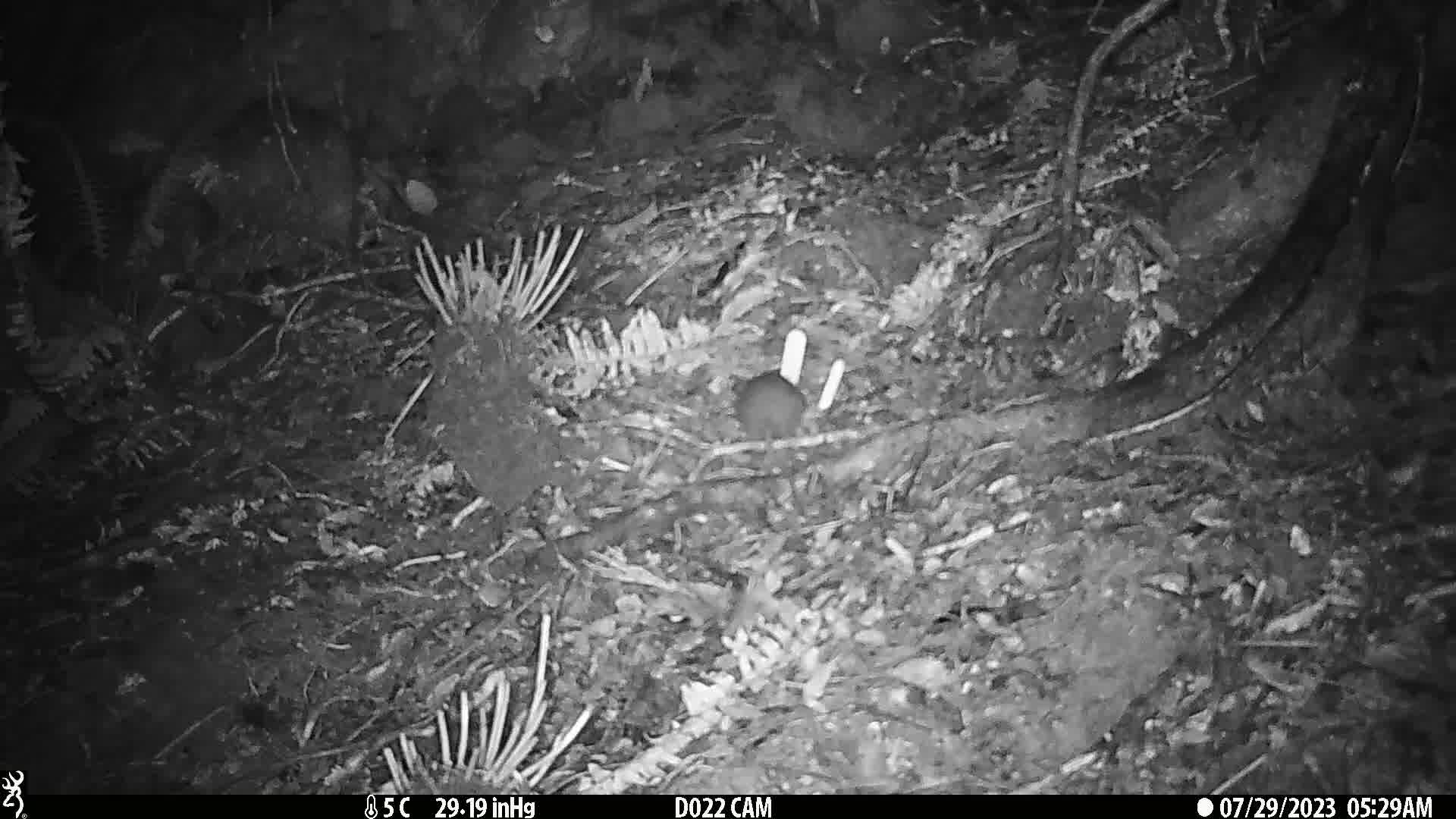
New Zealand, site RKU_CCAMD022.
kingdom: Animalia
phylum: Chordata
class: Mammalia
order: Rodentia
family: Muridae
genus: Rattus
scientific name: Rattus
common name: rat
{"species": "rat (Rattus)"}